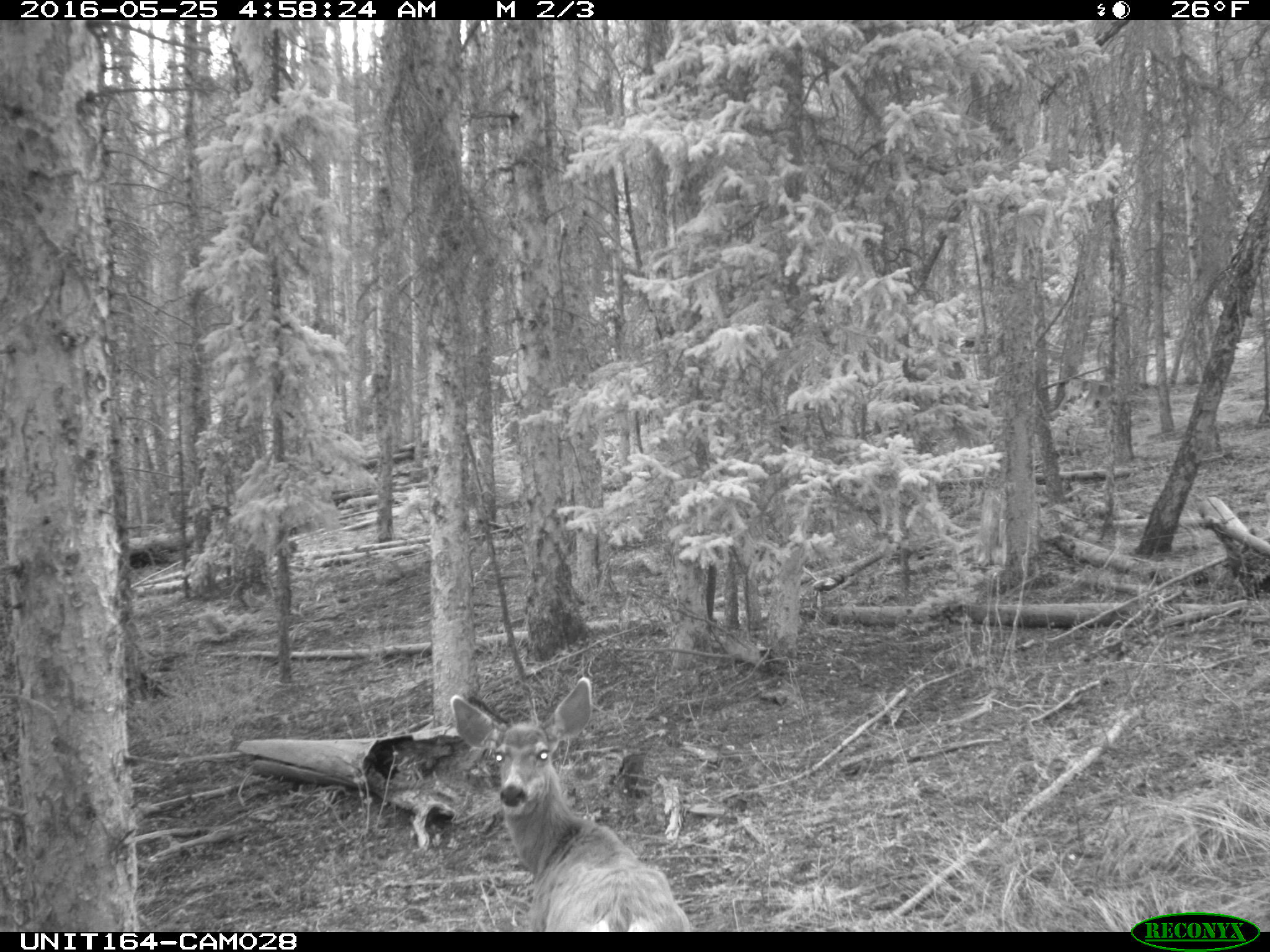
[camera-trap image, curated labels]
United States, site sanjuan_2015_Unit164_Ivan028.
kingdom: Animalia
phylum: Chordata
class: Mammalia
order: Artiodactyla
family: Cervidae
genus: Odocoileus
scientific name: Odocoileus hemionus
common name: mule deer